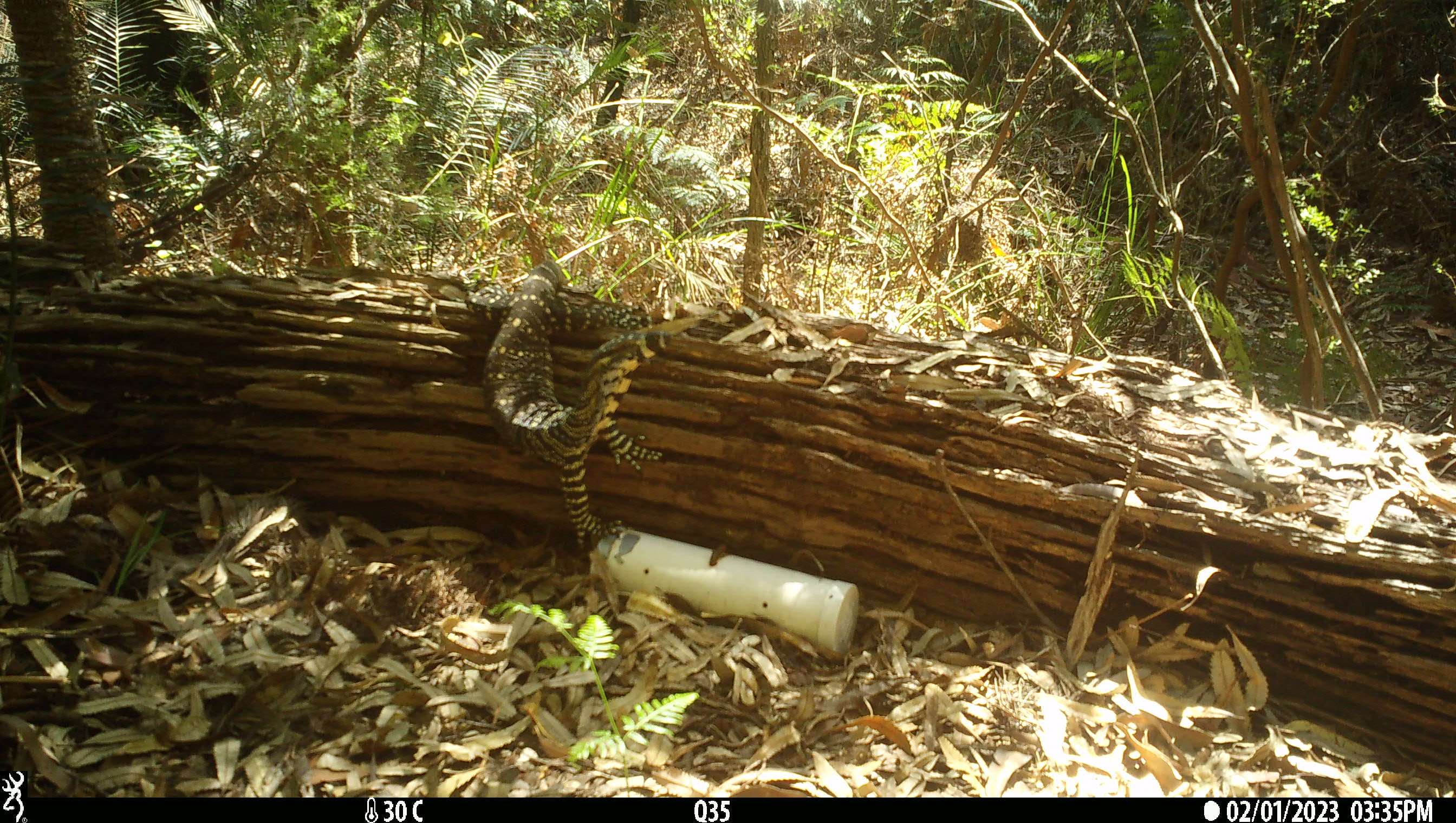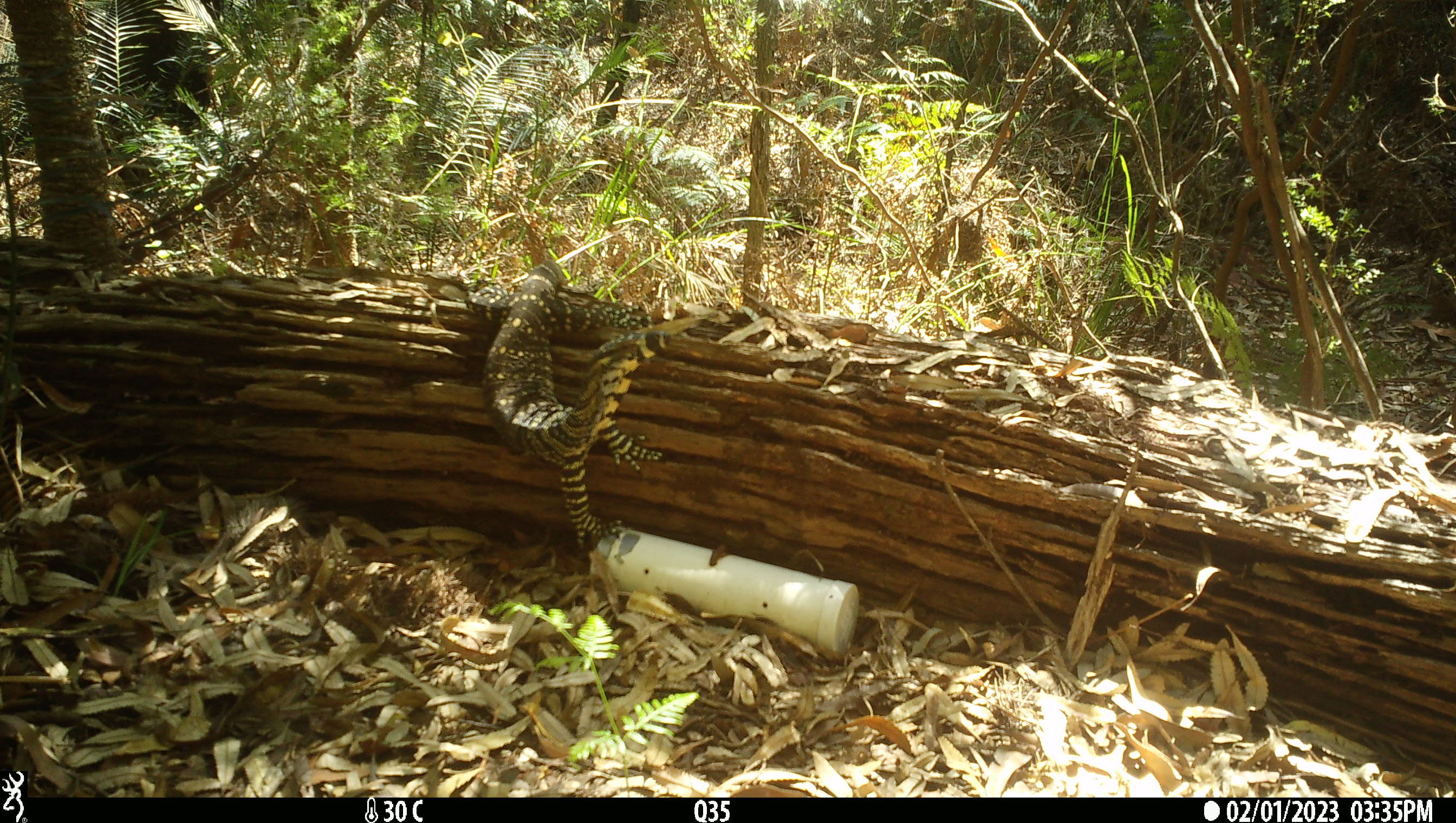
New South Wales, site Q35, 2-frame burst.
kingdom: Animalia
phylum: Chordata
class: Reptilia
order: Squamata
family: Varanidae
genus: Varanus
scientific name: Varanus varius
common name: lace monitor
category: goanna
Goanna (lace monitor) (Varanus varius).